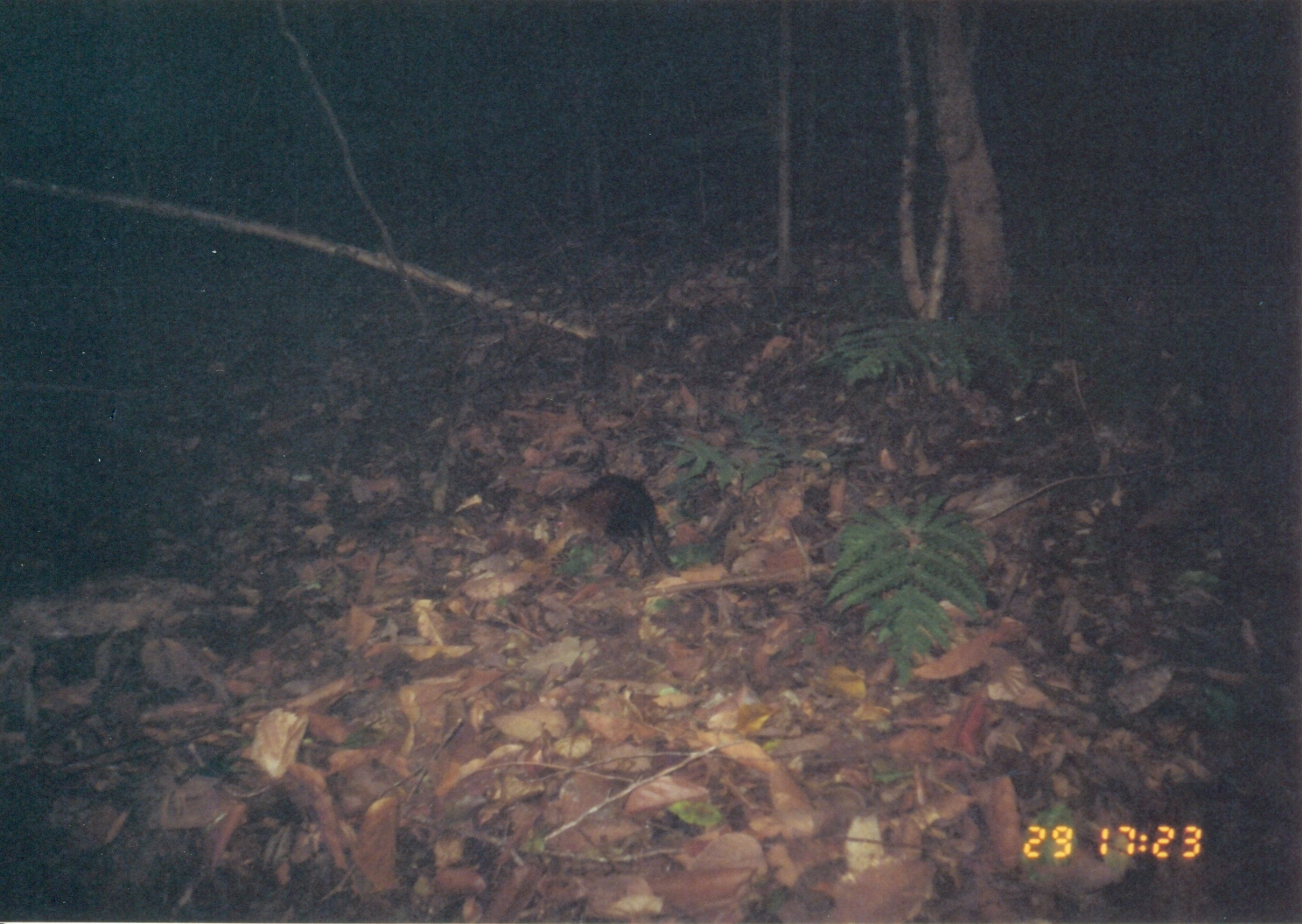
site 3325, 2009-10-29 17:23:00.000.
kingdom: Animalia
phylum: Chordata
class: Mammalia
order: Macroscelidea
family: Macroscelididae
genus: Rhynchocyon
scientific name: Rhynchocyon udzungwensis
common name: grey-faced sengi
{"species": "Rhynchocyon udzungwensis (grey-faced sengi)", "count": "1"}